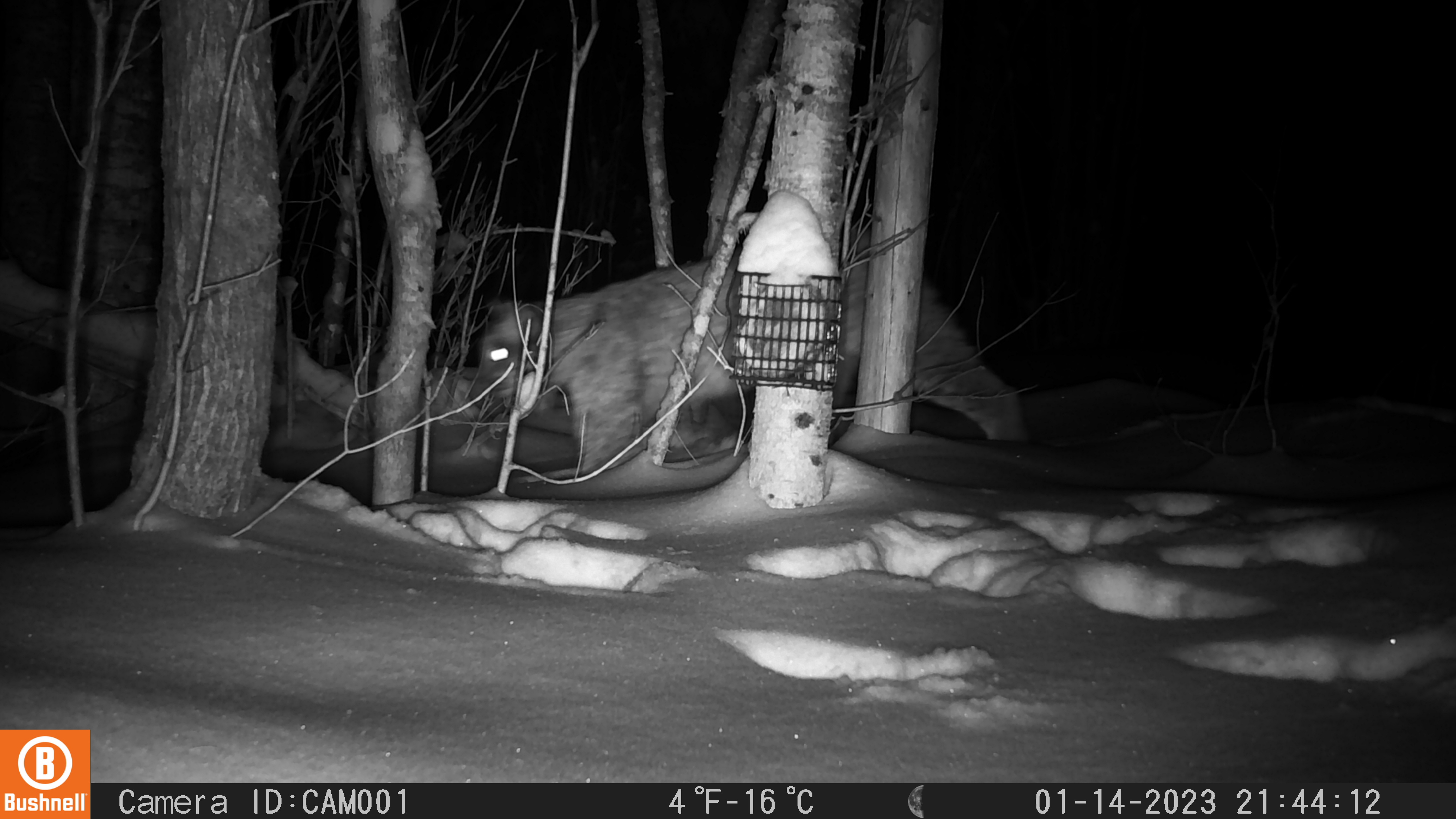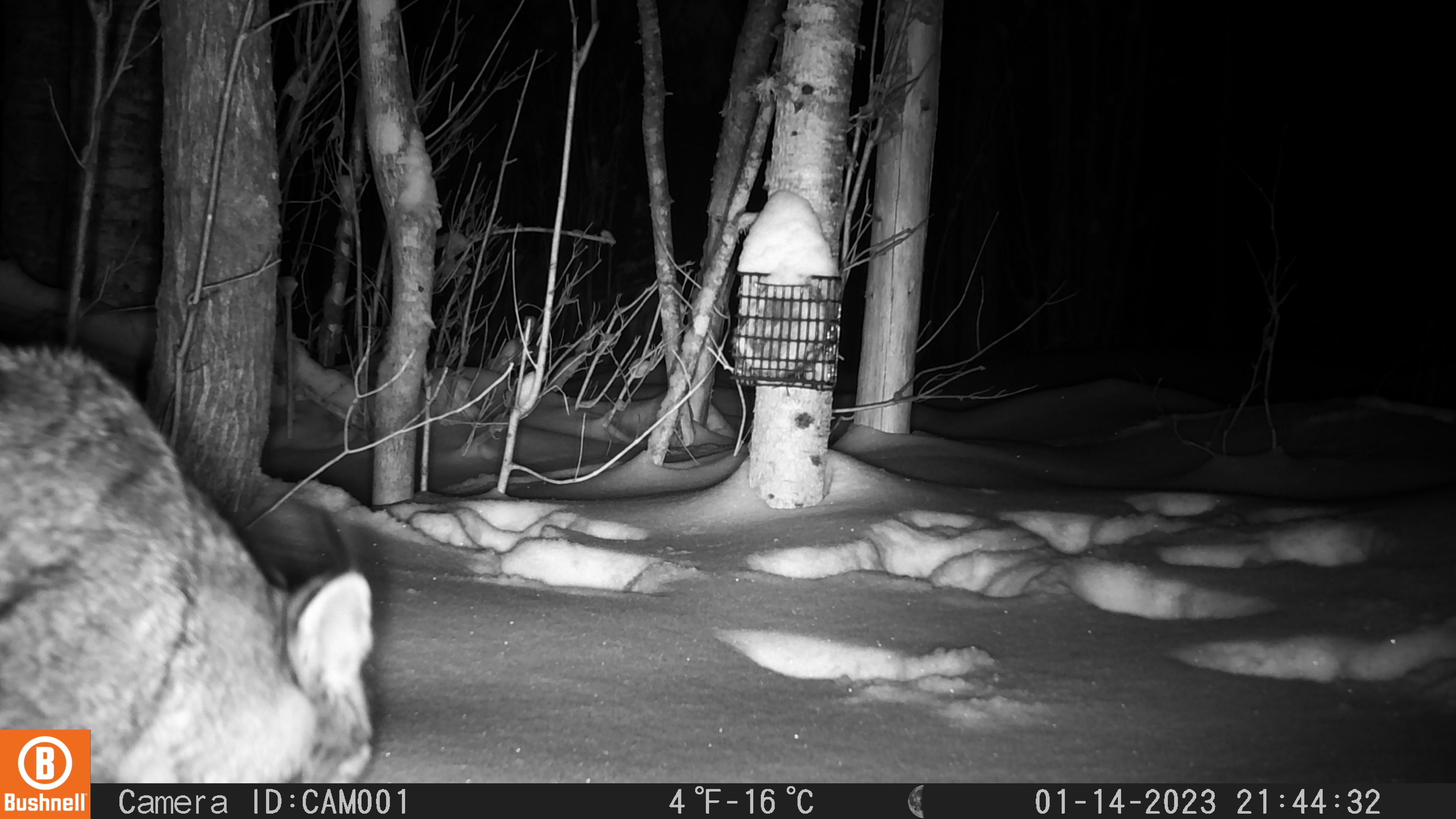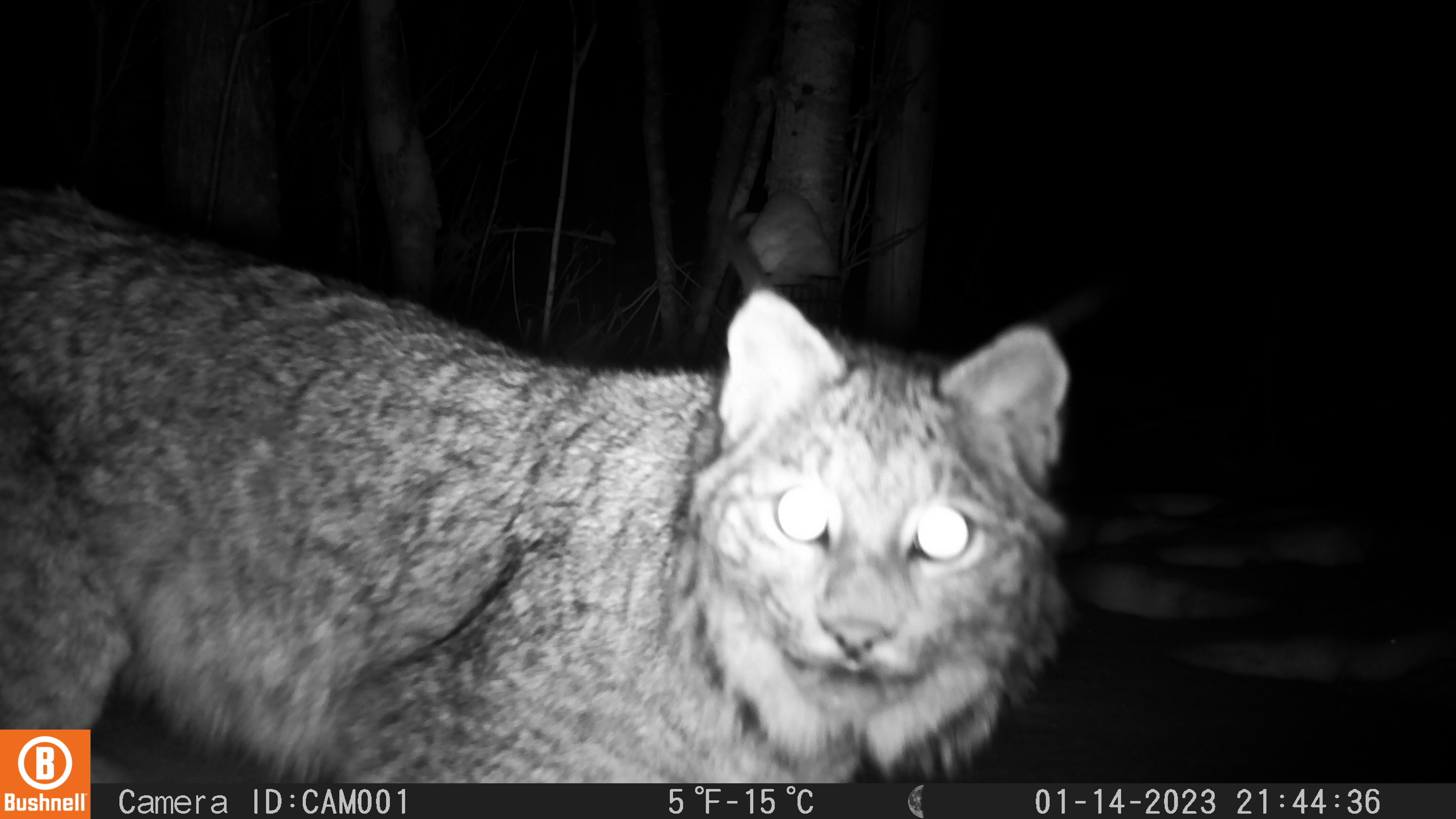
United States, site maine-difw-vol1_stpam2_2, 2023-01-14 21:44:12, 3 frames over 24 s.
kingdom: Animalia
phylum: Chordata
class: Mammalia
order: Carnivora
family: Felidae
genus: Lynx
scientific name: Lynx canadensis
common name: canada lynx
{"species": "canada lynx (Lynx canadensis)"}